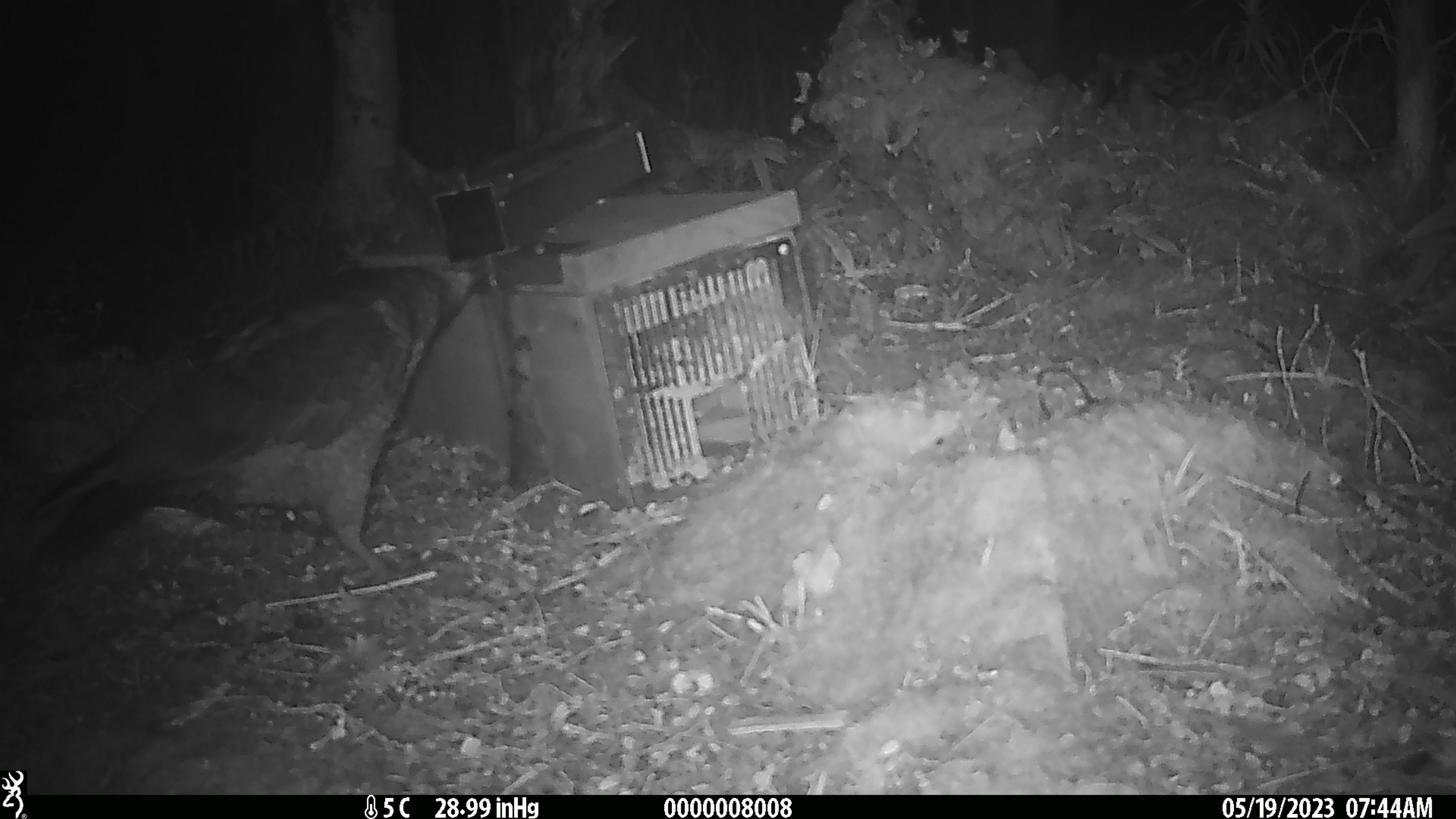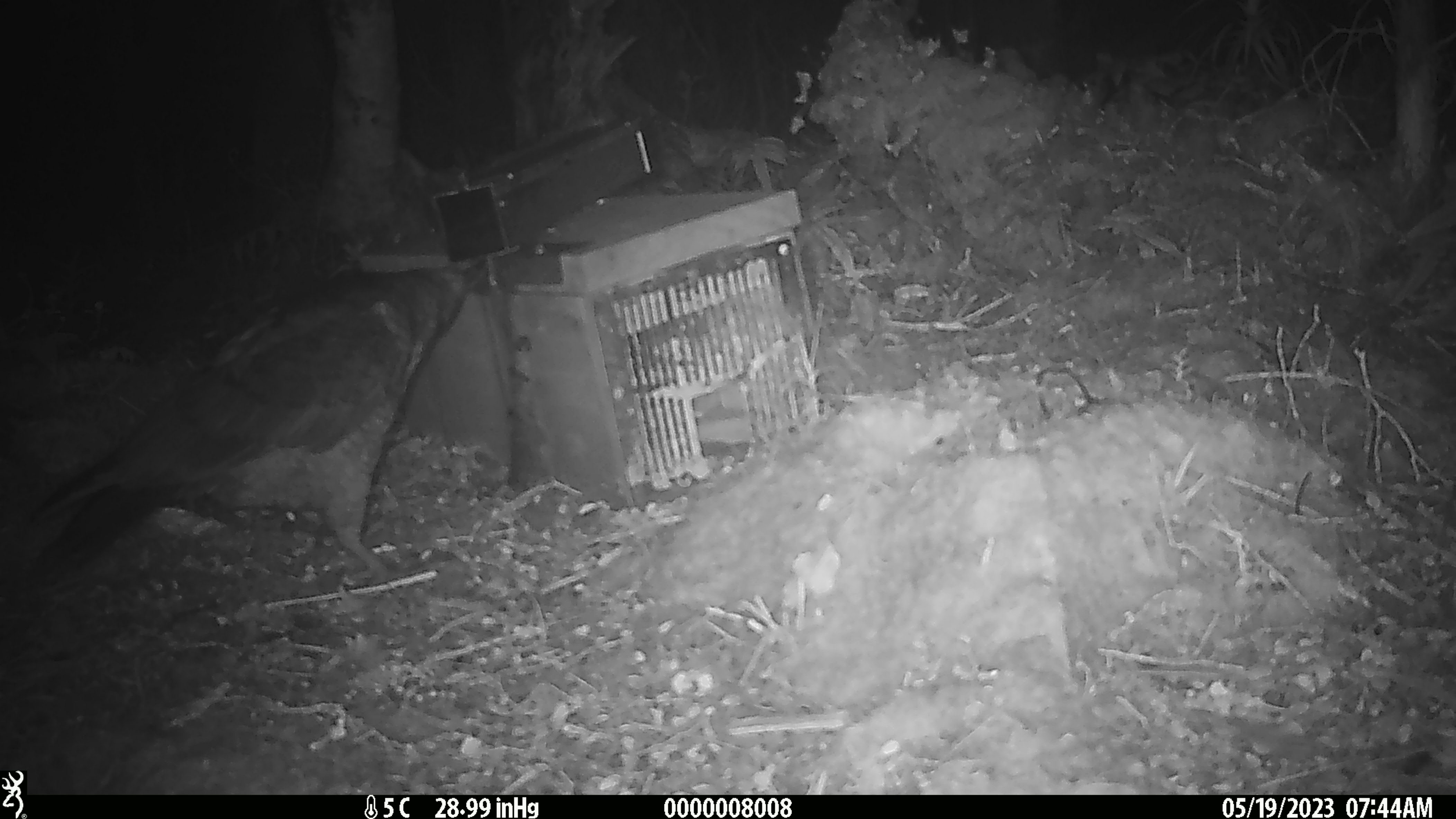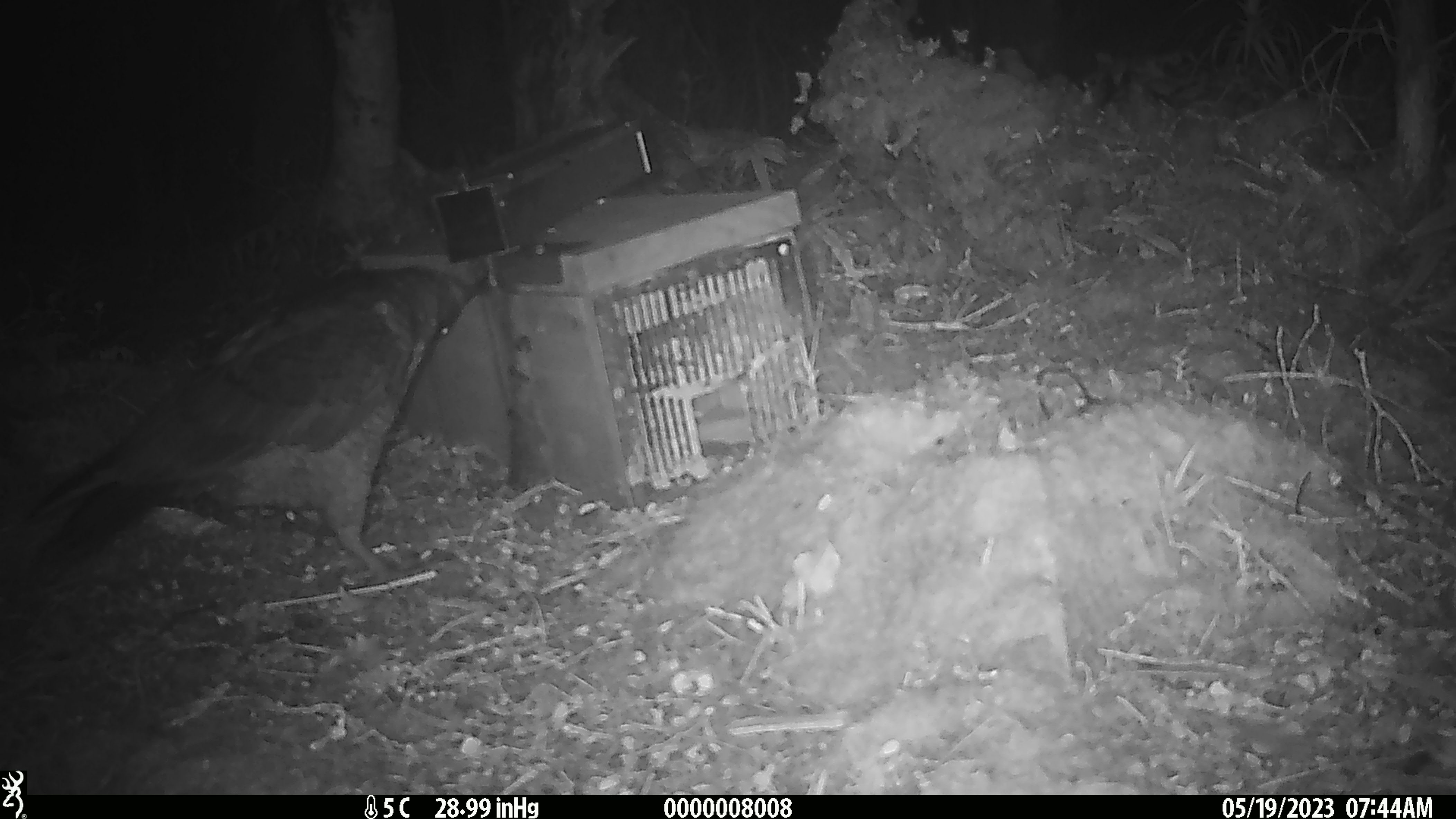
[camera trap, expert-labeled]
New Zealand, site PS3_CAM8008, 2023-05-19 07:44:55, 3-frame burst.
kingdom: Animalia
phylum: Chordata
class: Aves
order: Psittaciformes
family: Strigopidae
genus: Nestor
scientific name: Nestor notabilis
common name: kea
Kea (Nestor notabilis).